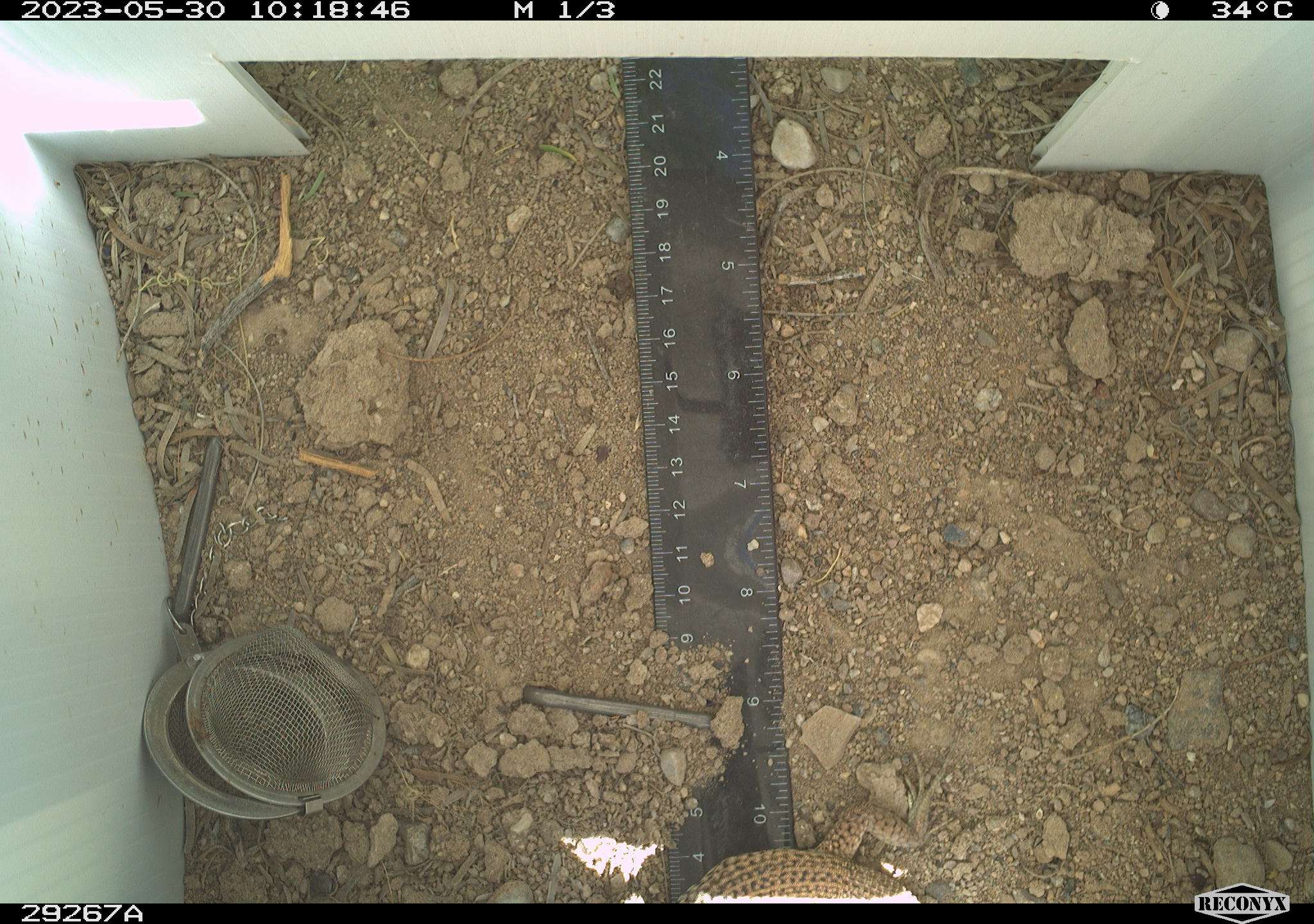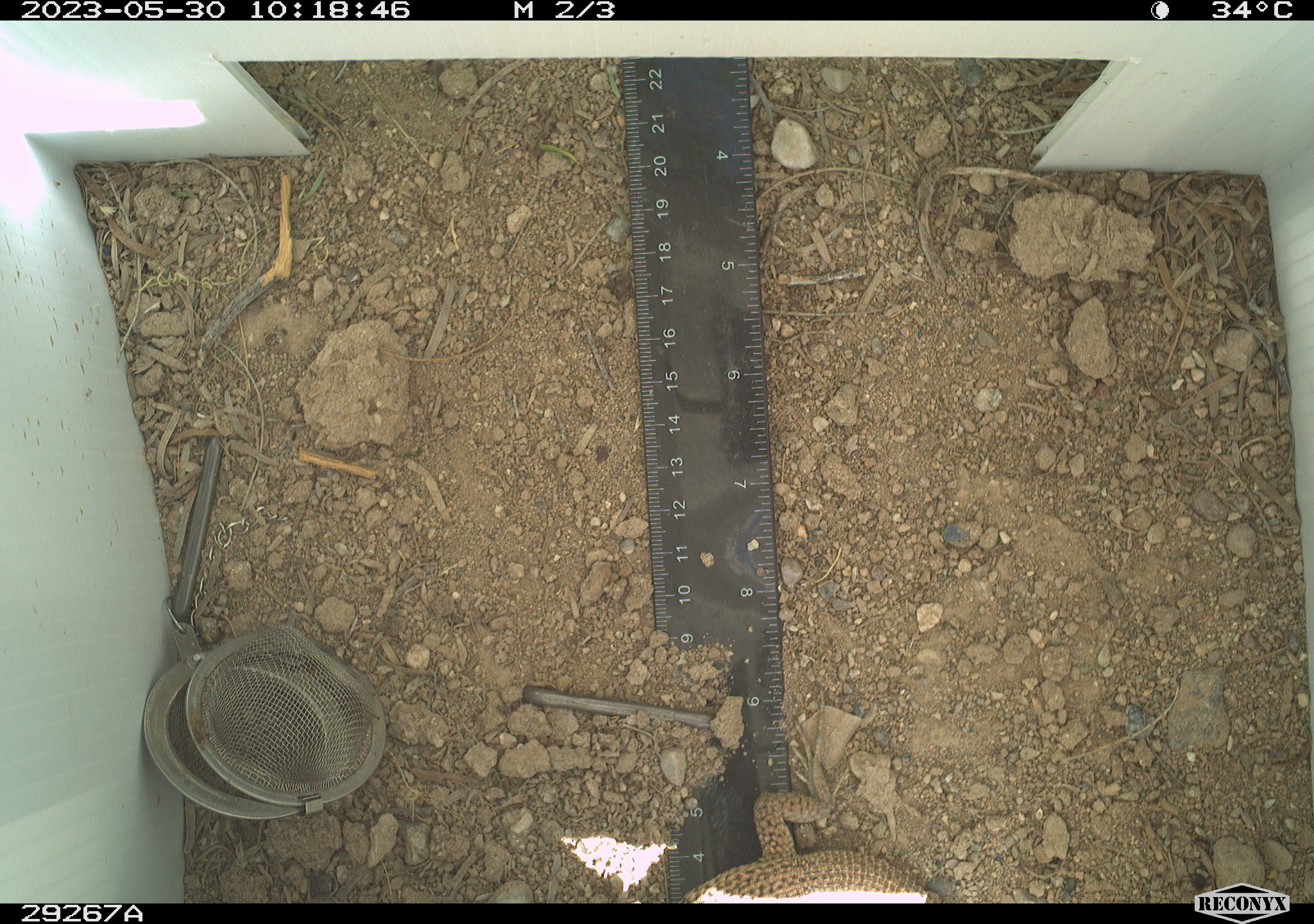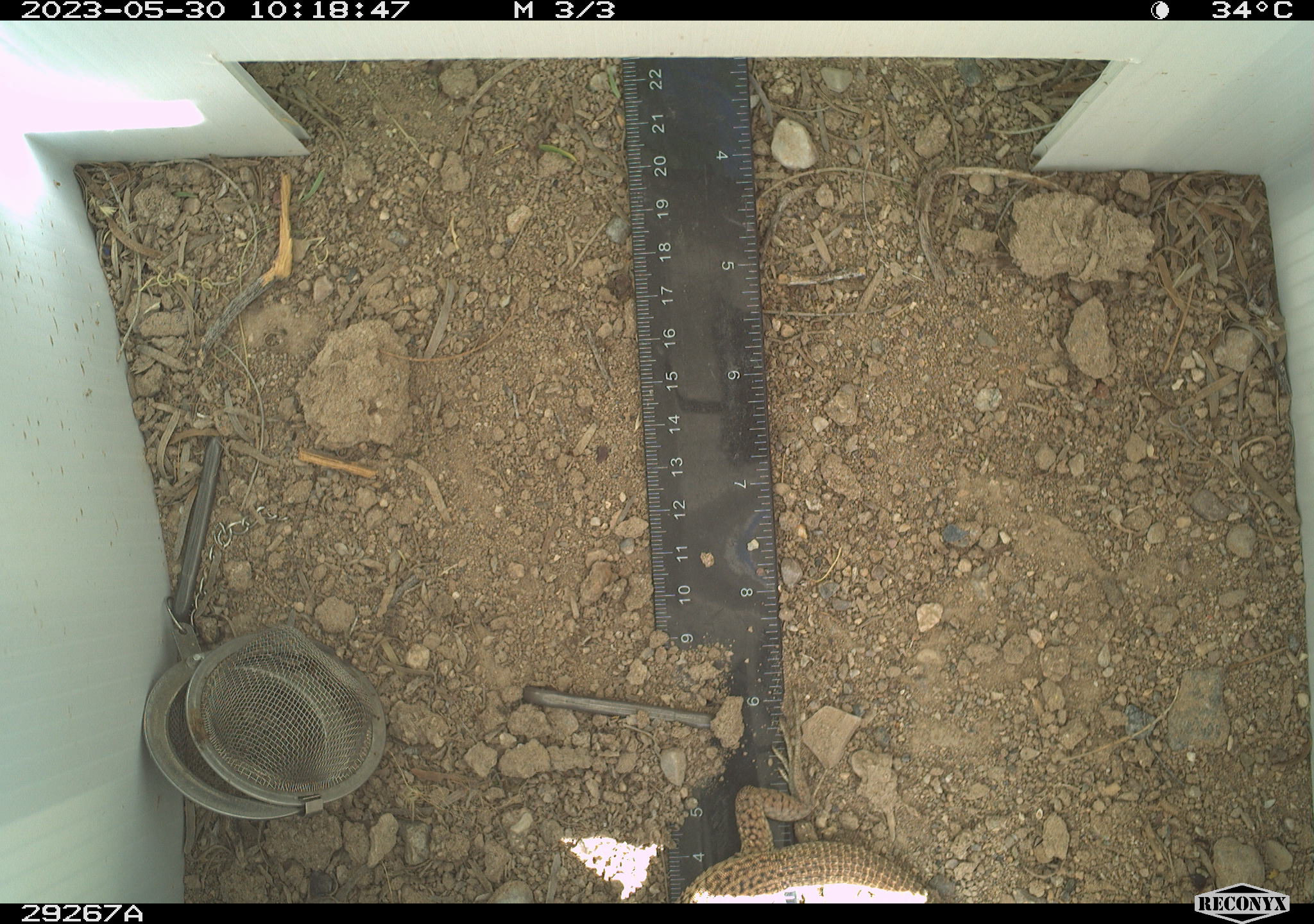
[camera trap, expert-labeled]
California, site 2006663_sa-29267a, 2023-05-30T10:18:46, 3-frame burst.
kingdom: Animalia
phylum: Chordata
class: Reptilia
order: Squamata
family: Teiidae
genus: Aspidoscelis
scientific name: Aspidoscelis tigris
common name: western whiptail